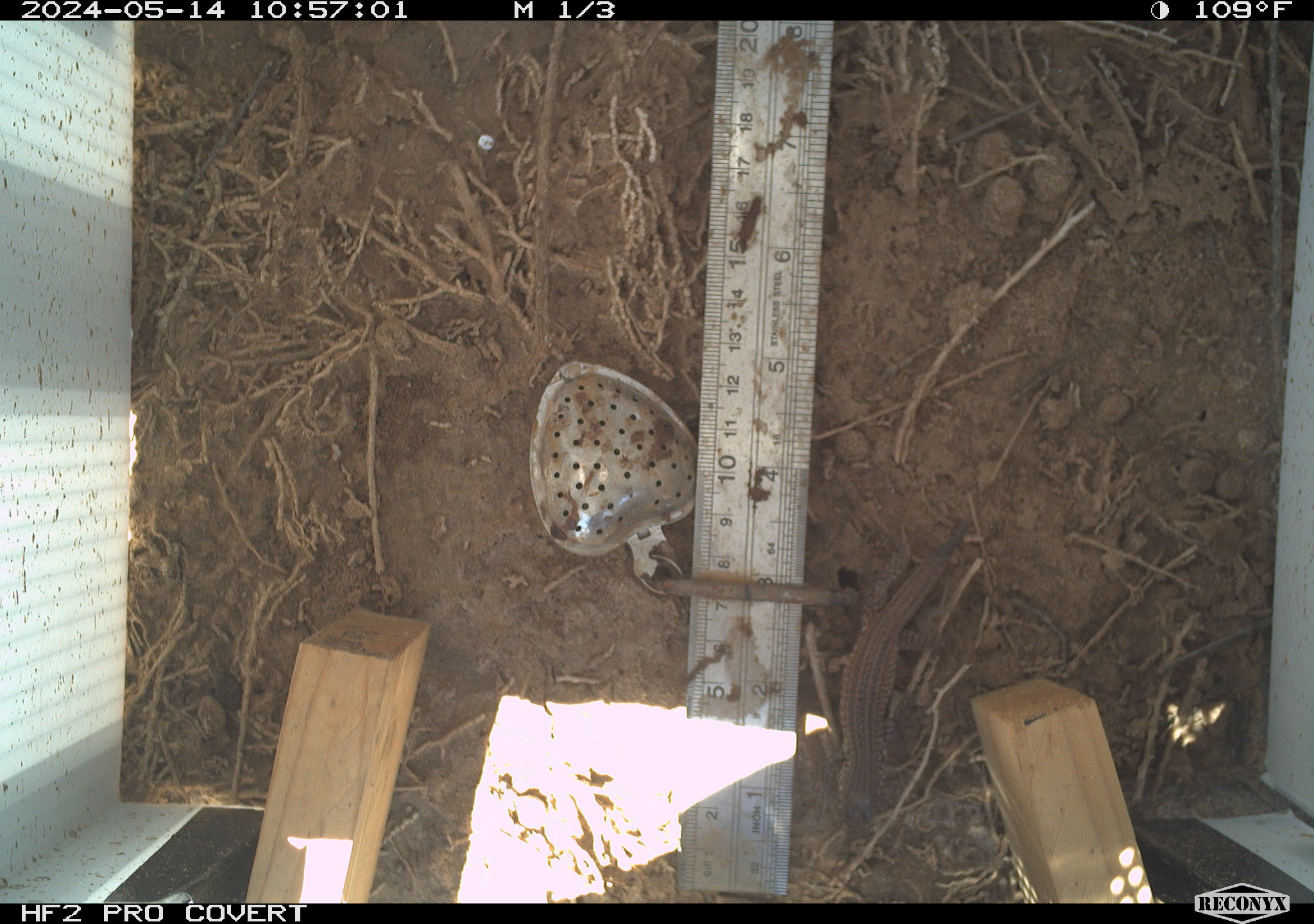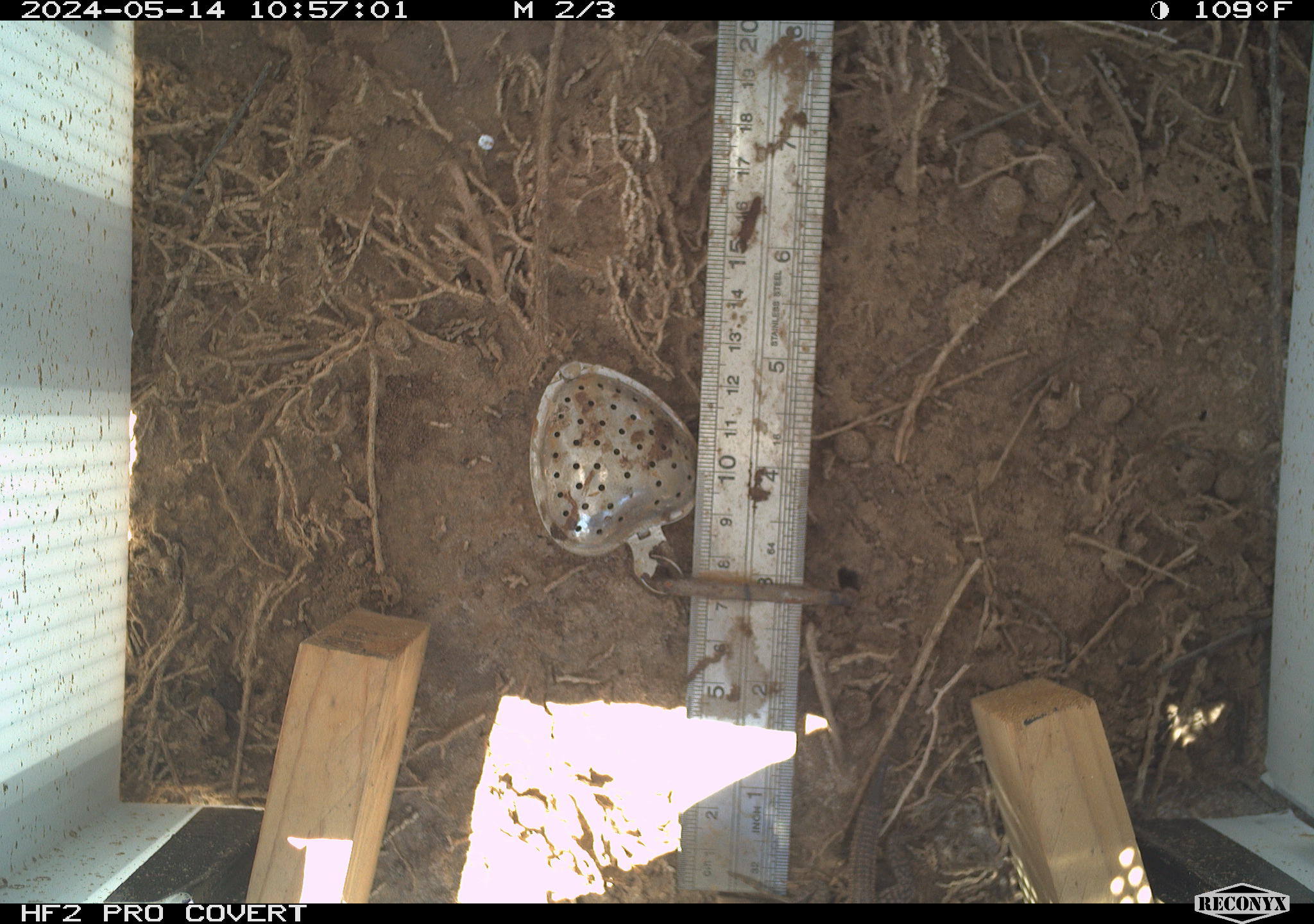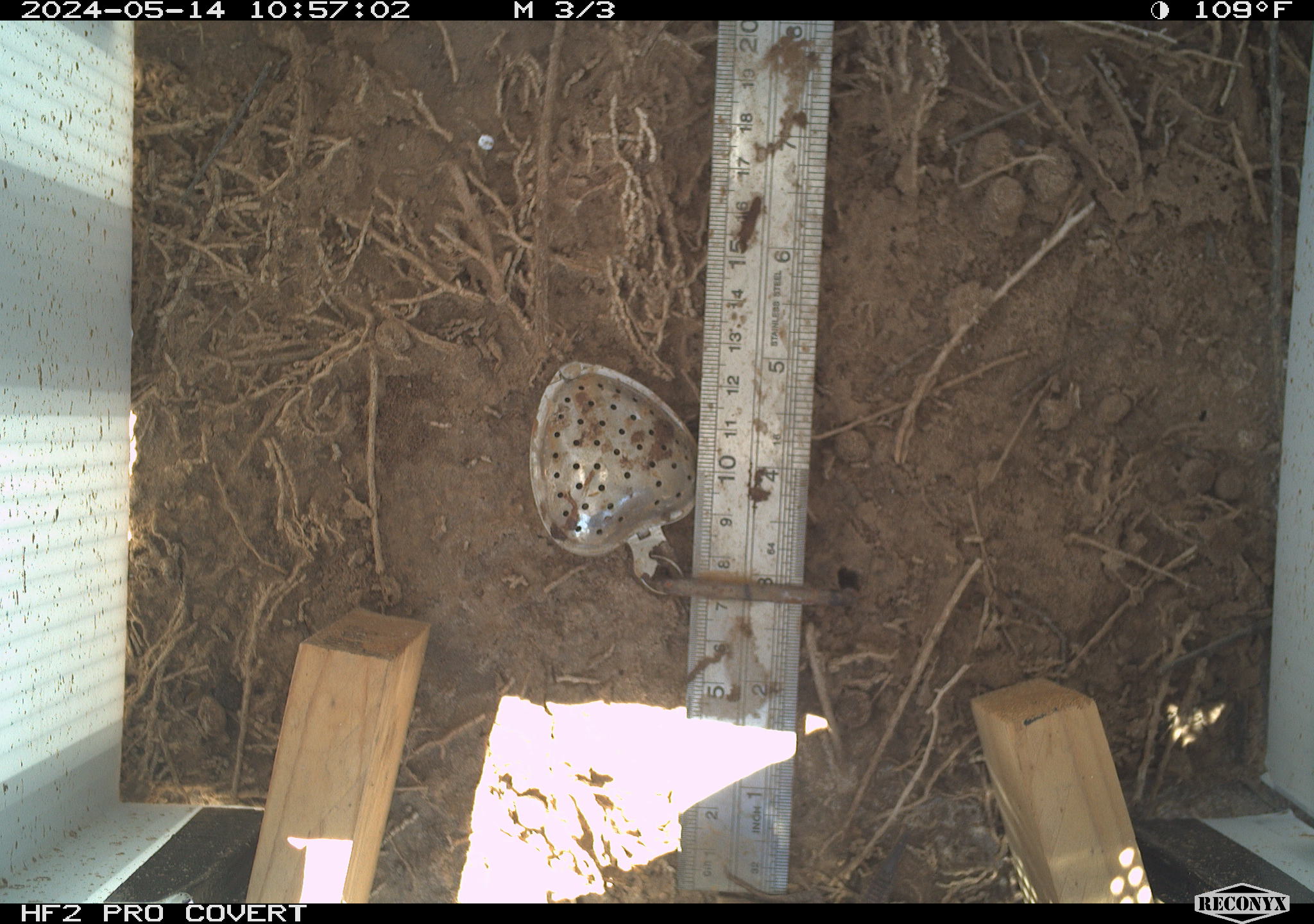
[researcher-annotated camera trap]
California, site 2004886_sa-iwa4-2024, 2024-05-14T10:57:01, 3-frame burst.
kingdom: Animalia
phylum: Chordata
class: Reptilia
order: Squamata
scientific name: Squamata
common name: lizards and snakes